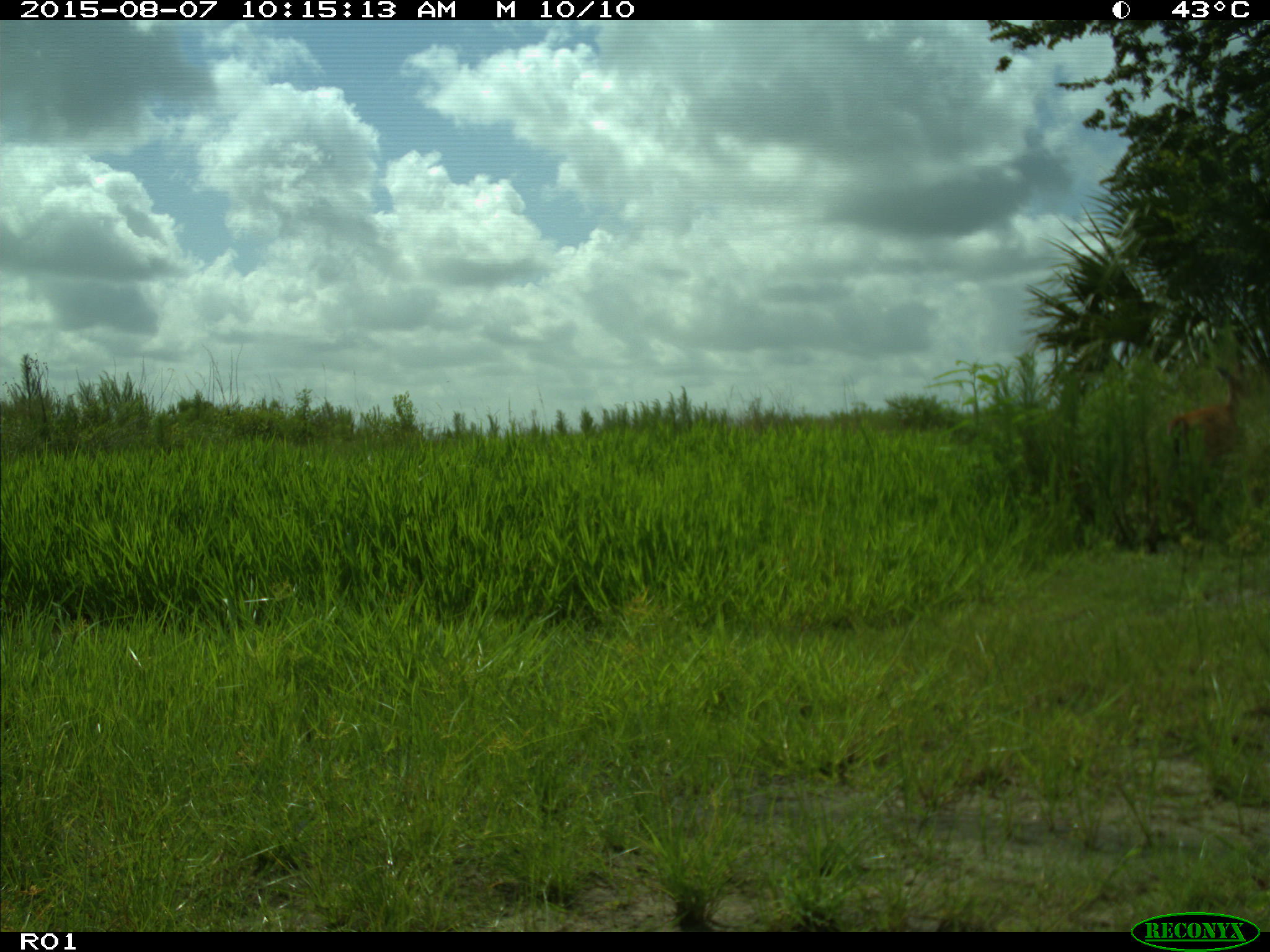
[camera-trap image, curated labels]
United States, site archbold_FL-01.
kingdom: Animalia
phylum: Chordata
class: Mammalia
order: Artiodactyla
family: Cervidae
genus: Odocoileus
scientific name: Odocoileus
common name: deer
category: unidentified deer